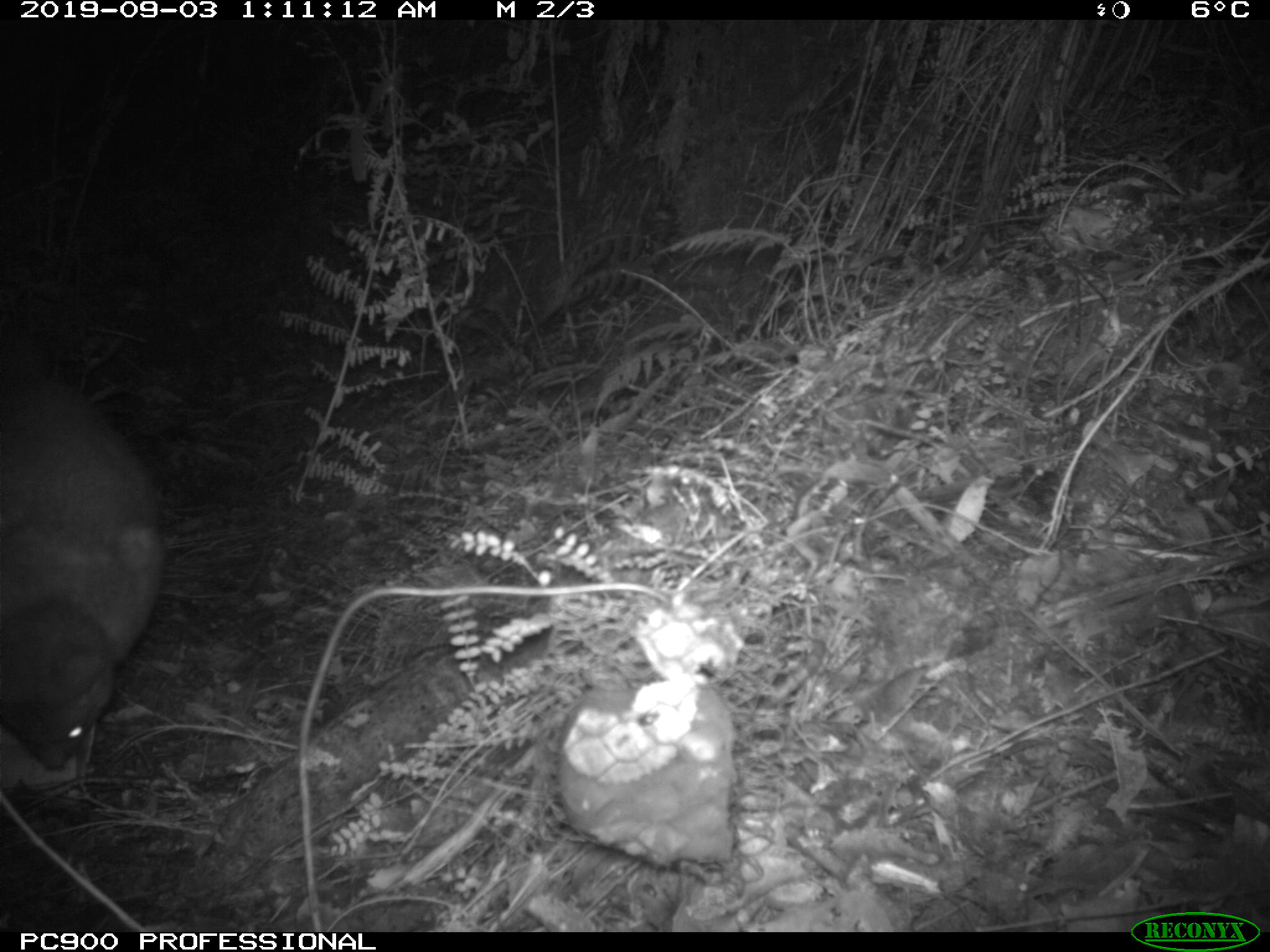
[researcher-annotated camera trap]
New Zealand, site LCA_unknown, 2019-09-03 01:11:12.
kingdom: Animalia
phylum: Chordata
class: Mammalia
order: Diprotodontia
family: Phalangeridae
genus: Trichosurus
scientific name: Trichosurus vulpecula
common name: common brushtail possum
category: possum